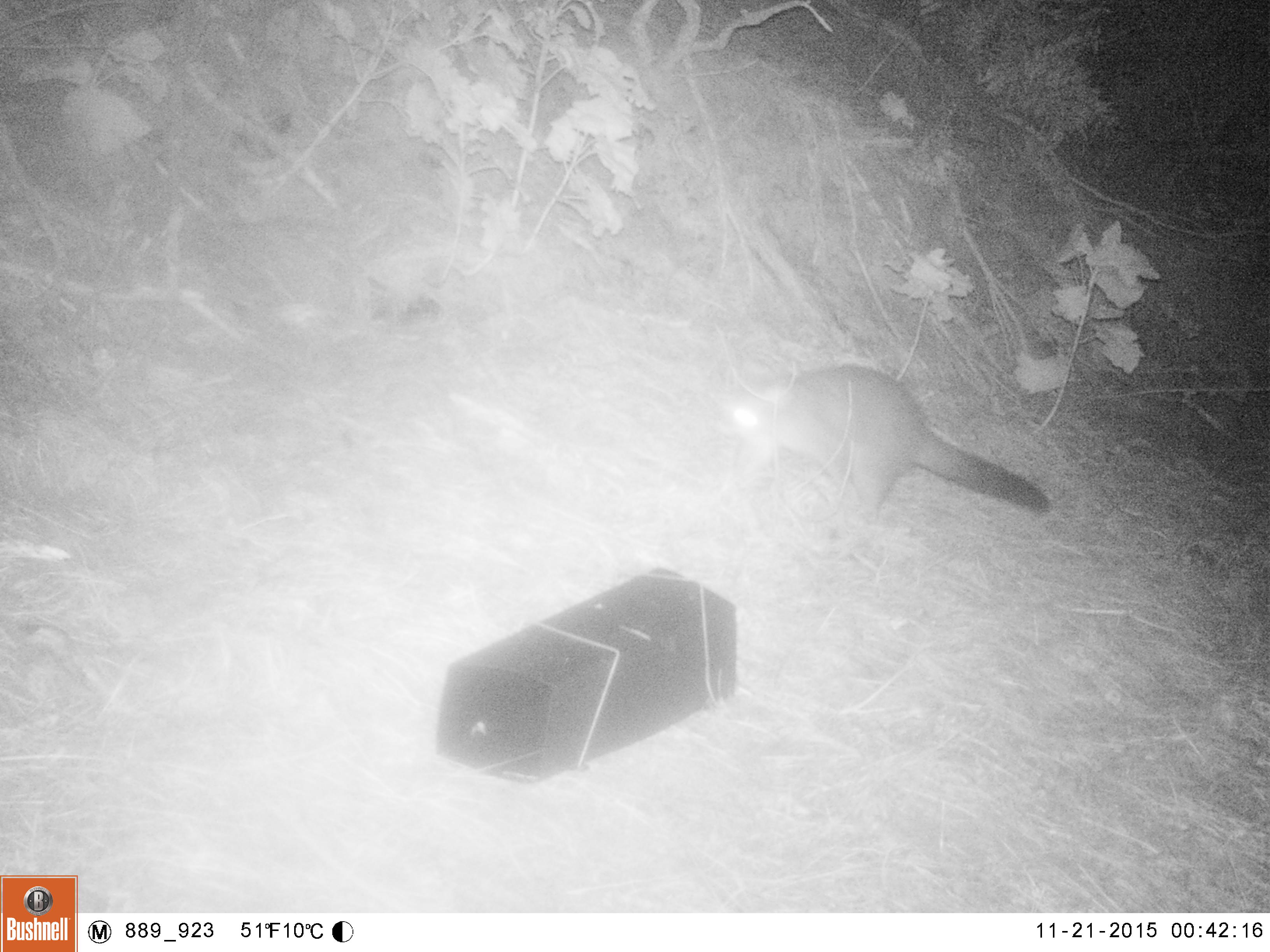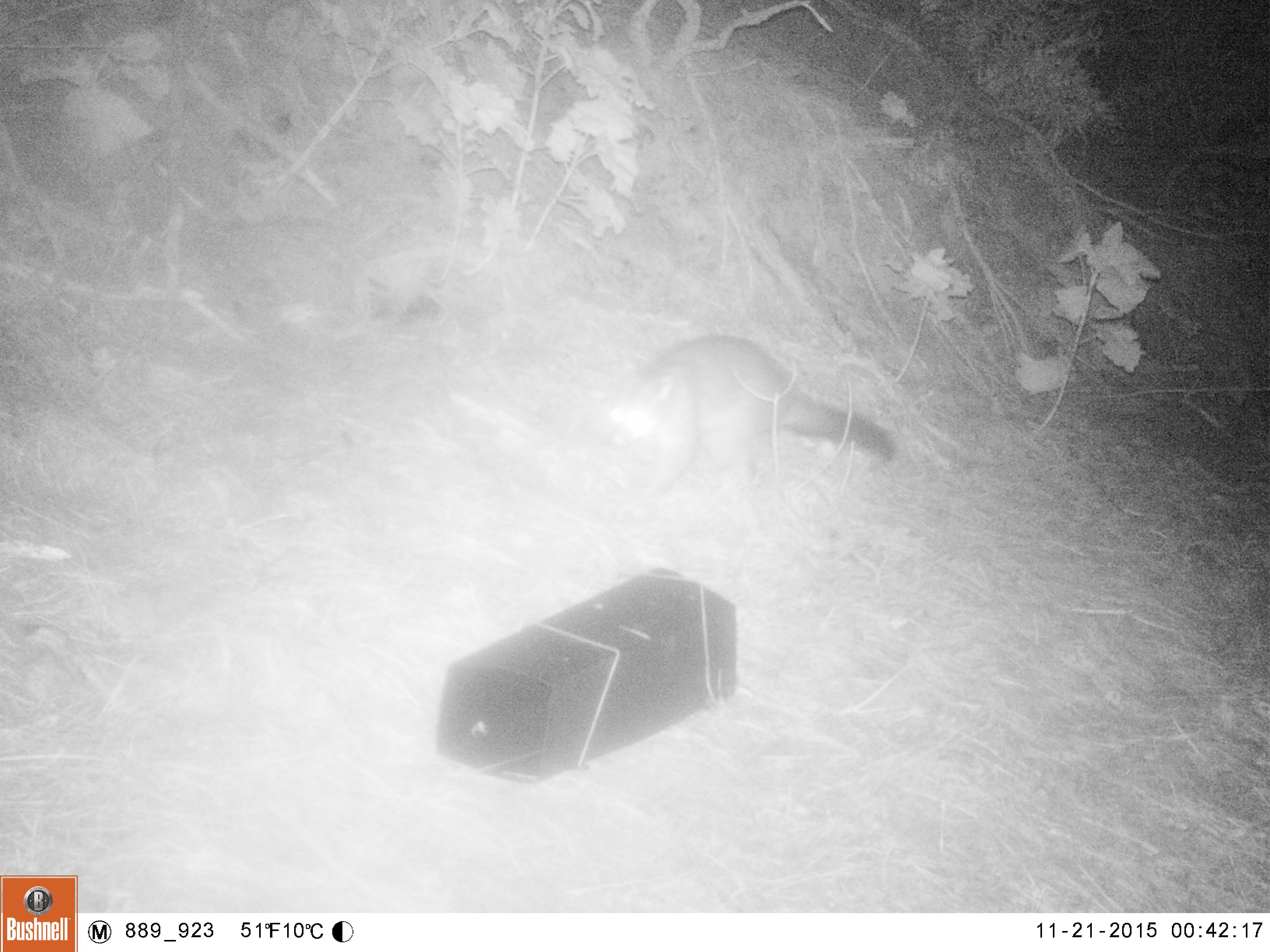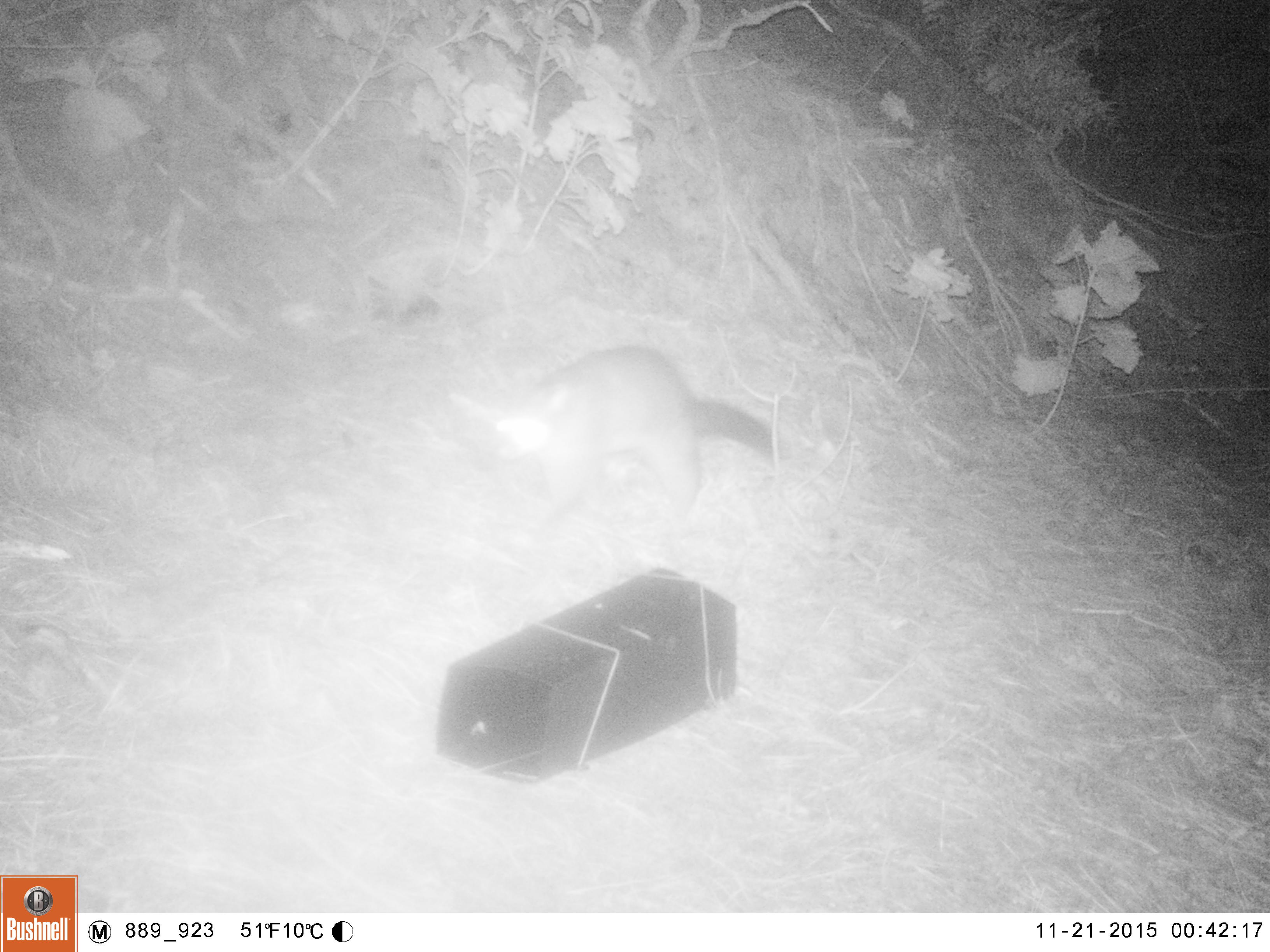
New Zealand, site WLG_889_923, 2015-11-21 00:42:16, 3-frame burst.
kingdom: Animalia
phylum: Chordata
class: Mammalia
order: Diprotodontia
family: Phalangeridae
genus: Trichosurus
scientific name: Trichosurus vulpecula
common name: common brushtail possum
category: possum